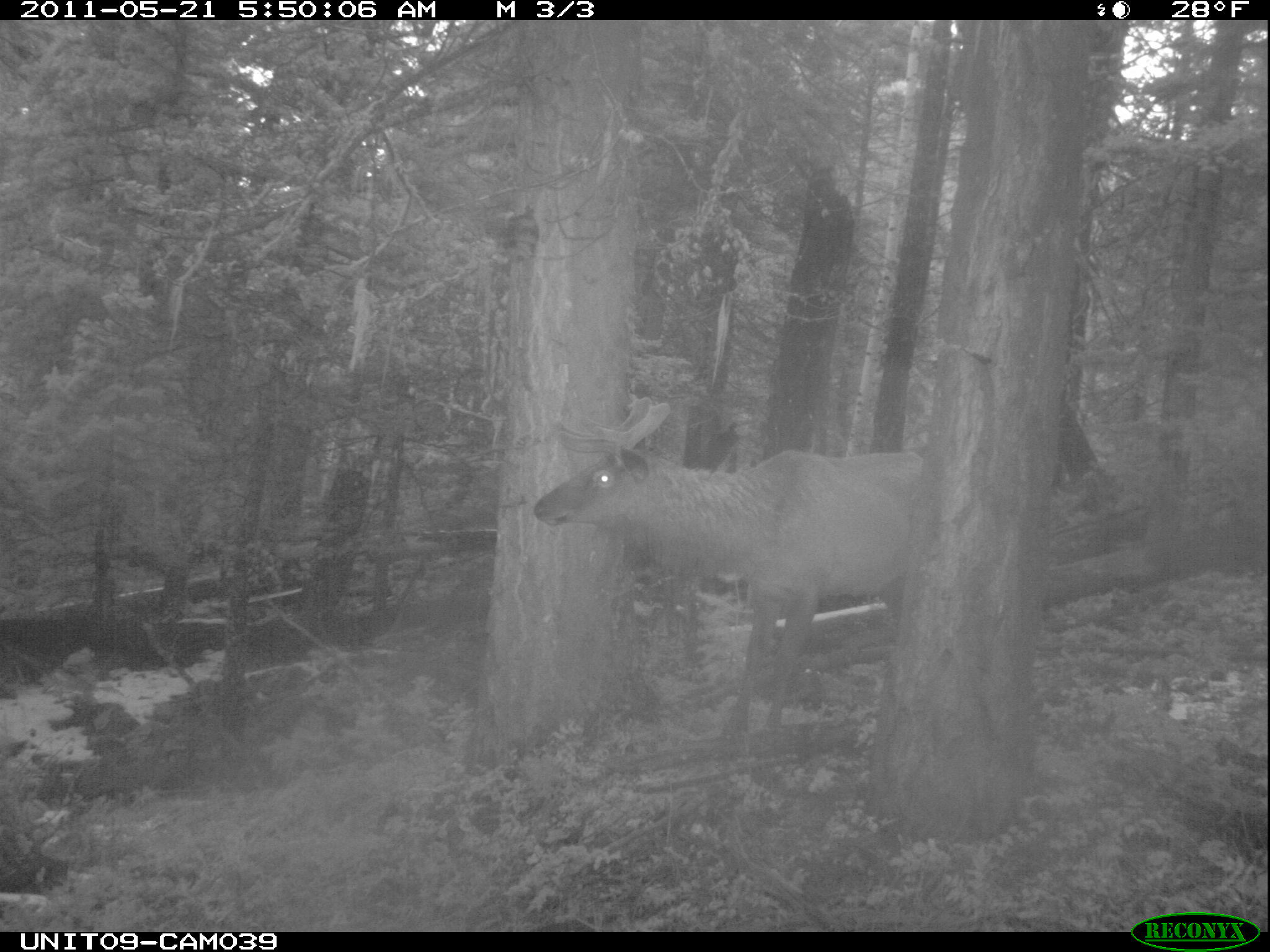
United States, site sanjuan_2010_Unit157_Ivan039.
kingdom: Animalia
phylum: Chordata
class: Mammalia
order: Artiodactyla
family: Cervidae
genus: Cervus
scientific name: Cervus elaphus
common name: red deer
Cervus elaphus (red deer).